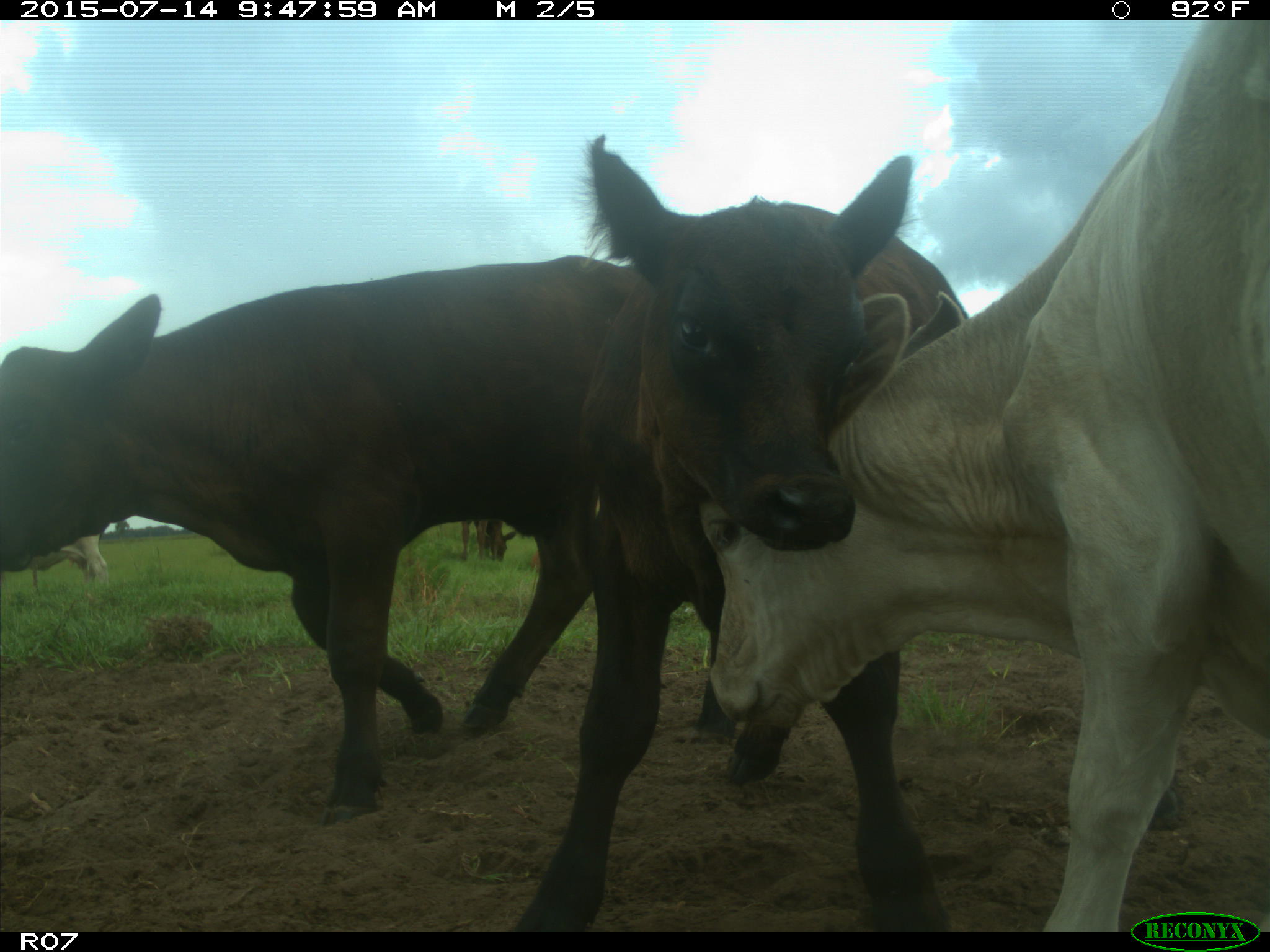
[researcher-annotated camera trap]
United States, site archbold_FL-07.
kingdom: Animalia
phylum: Chordata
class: Mammalia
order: Artiodactyla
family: Bovidae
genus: Bos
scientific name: Bos taurus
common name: domestic cow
Bos taurus (domestic cow).